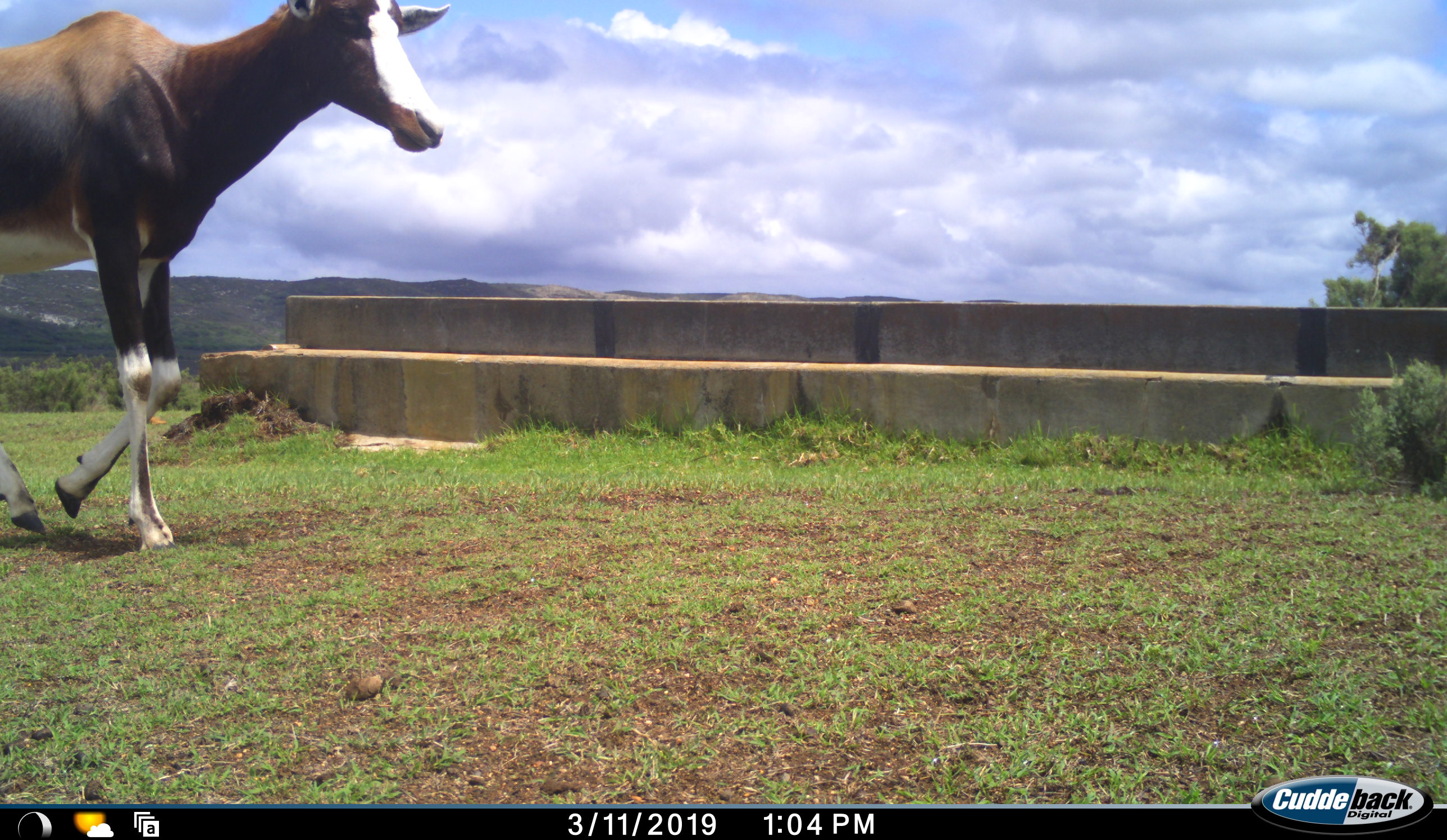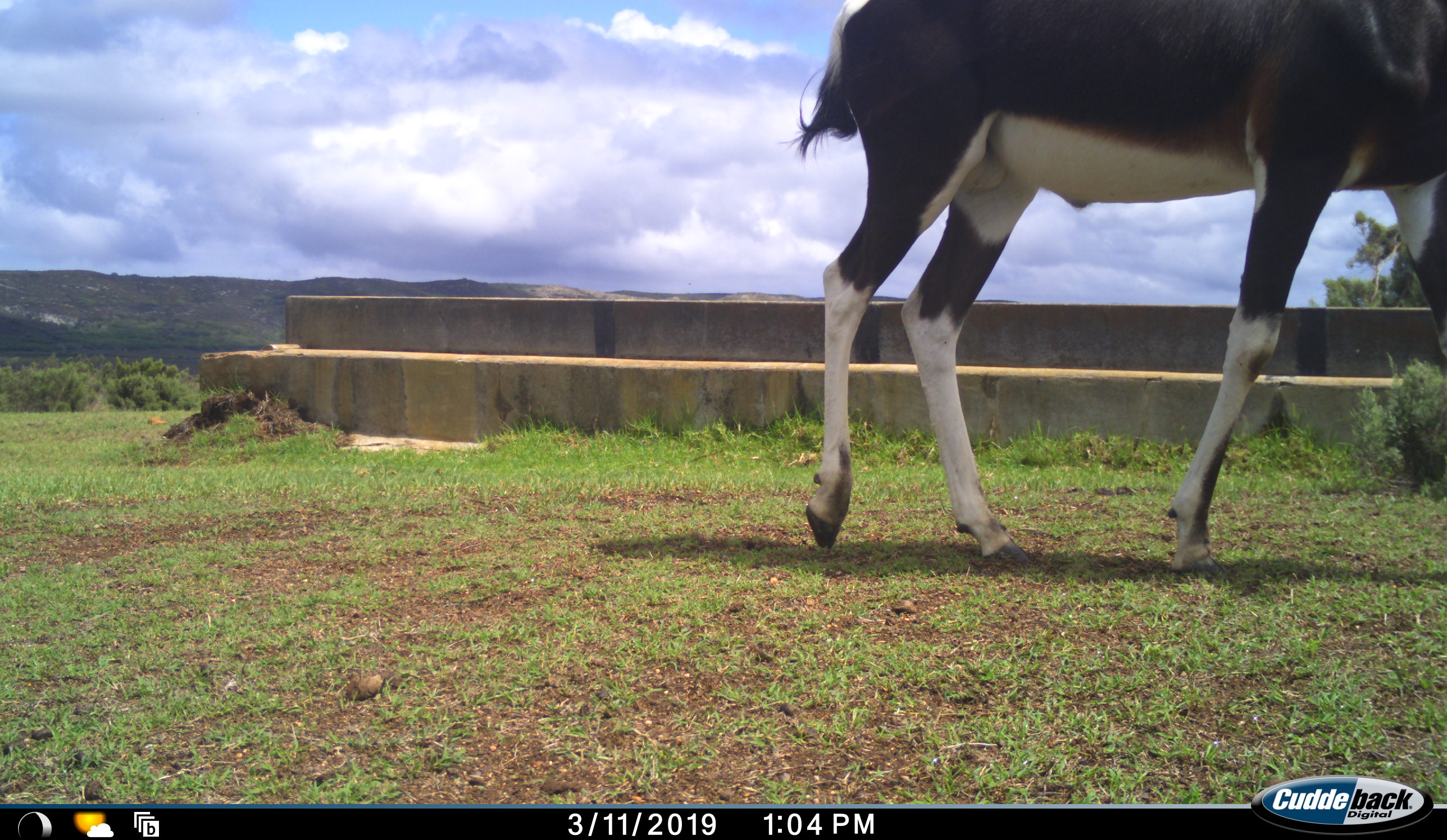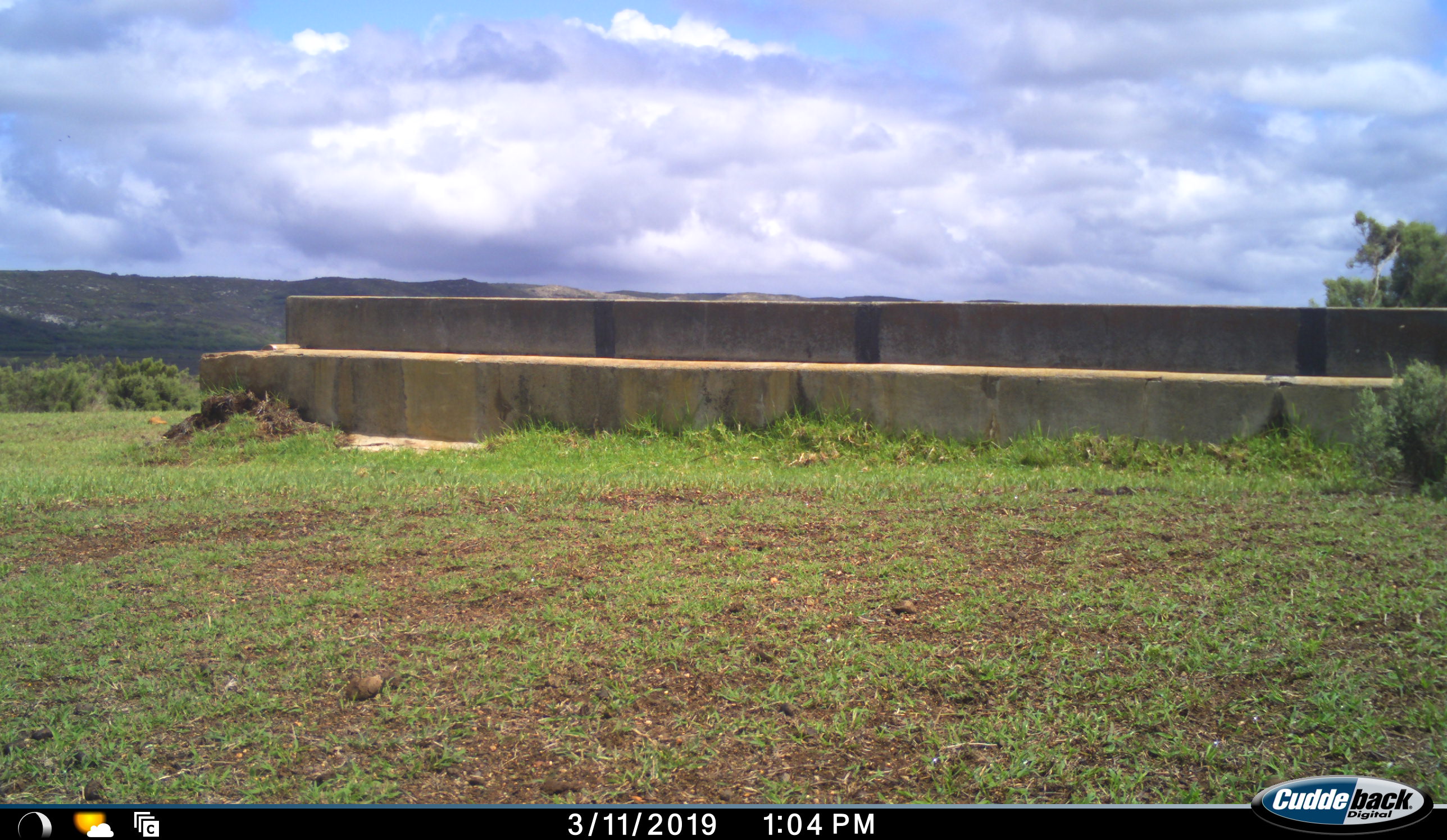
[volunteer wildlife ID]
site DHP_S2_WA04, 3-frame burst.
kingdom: Animalia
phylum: Chordata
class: Mammalia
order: Artiodactyla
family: Bovidae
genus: Damaliscus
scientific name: Damaliscus pygargus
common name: bontebok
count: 1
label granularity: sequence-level